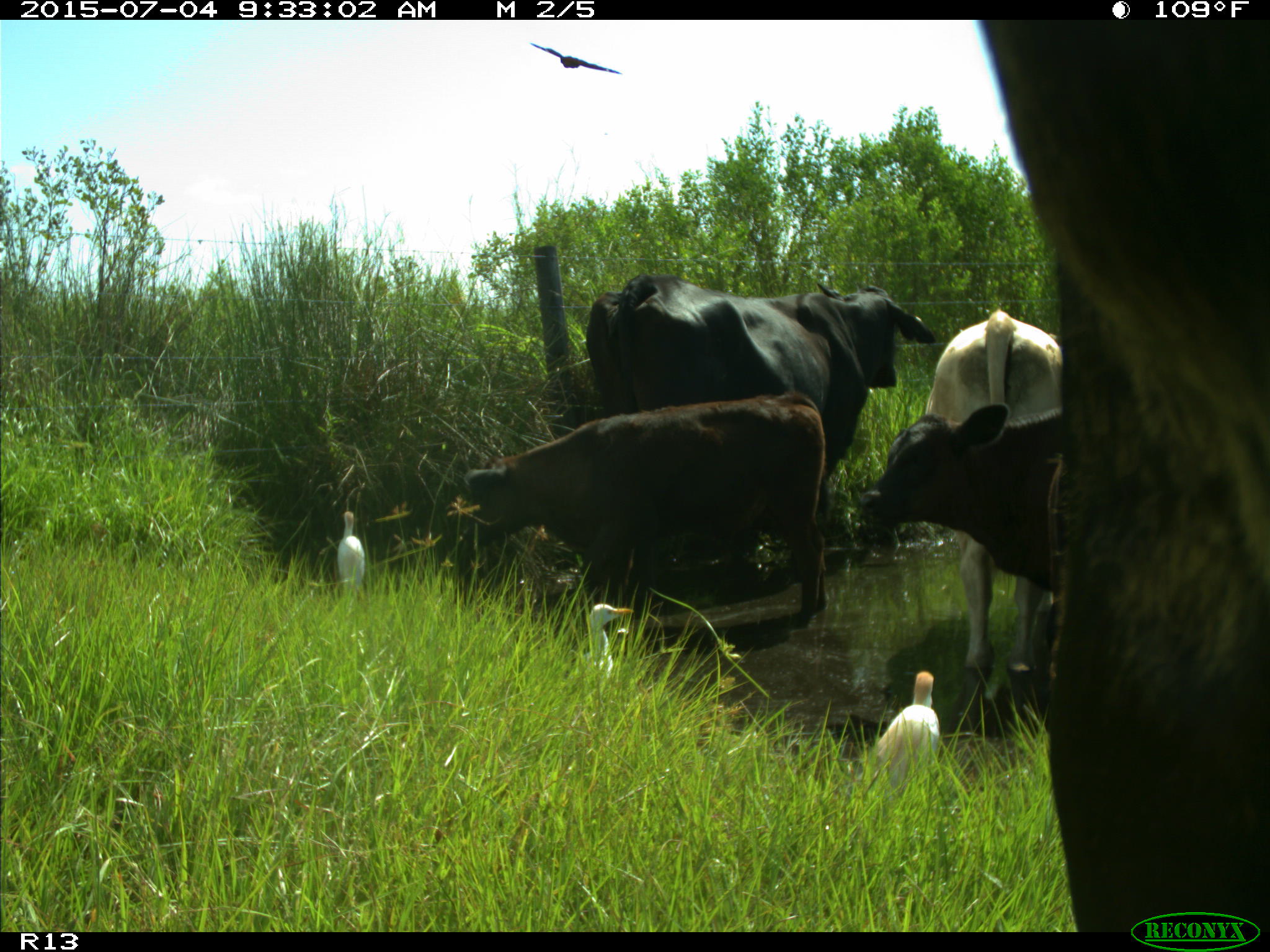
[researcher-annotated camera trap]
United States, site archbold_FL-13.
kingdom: Animalia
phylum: Chordata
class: Mammalia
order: Artiodactyla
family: Bovidae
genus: Bos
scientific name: Bos taurus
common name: domestic cow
Bos taurus (domestic cow).